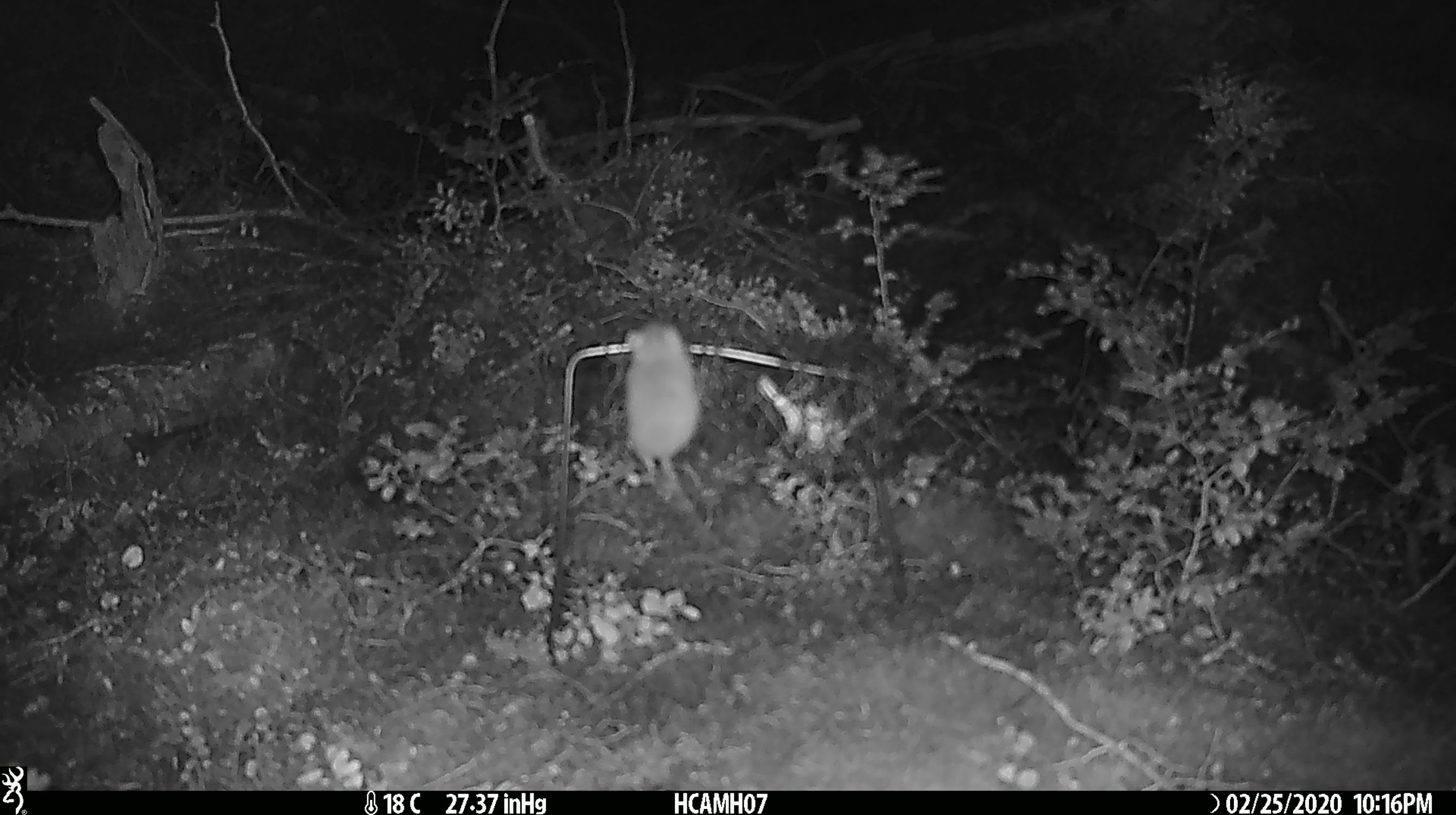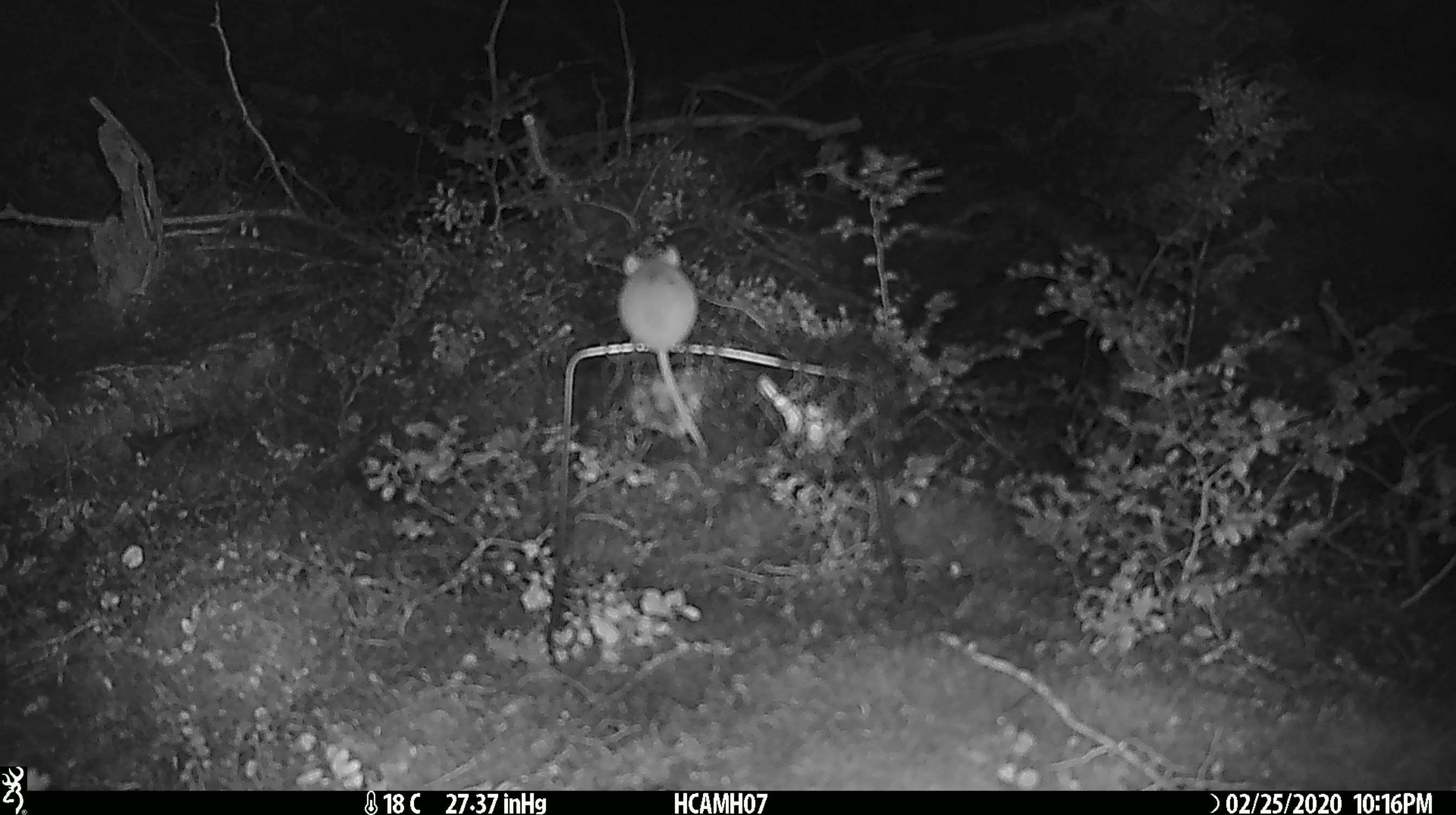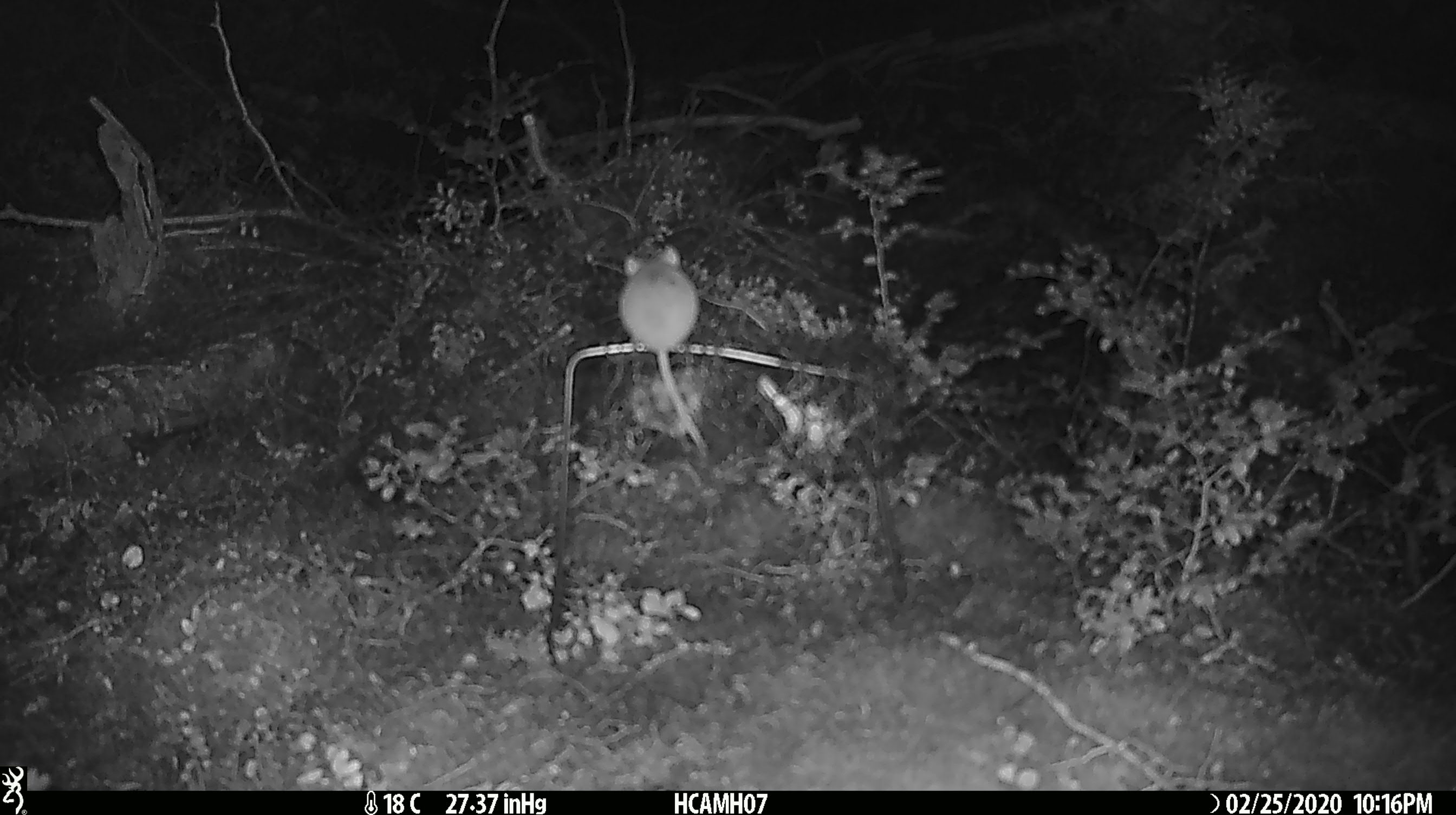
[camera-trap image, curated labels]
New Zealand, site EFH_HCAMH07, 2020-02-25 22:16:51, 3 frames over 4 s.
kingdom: Animalia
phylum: Chordata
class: Mammalia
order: Rodentia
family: Muridae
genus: Mus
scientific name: Mus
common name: mouse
Mouse (Mus).